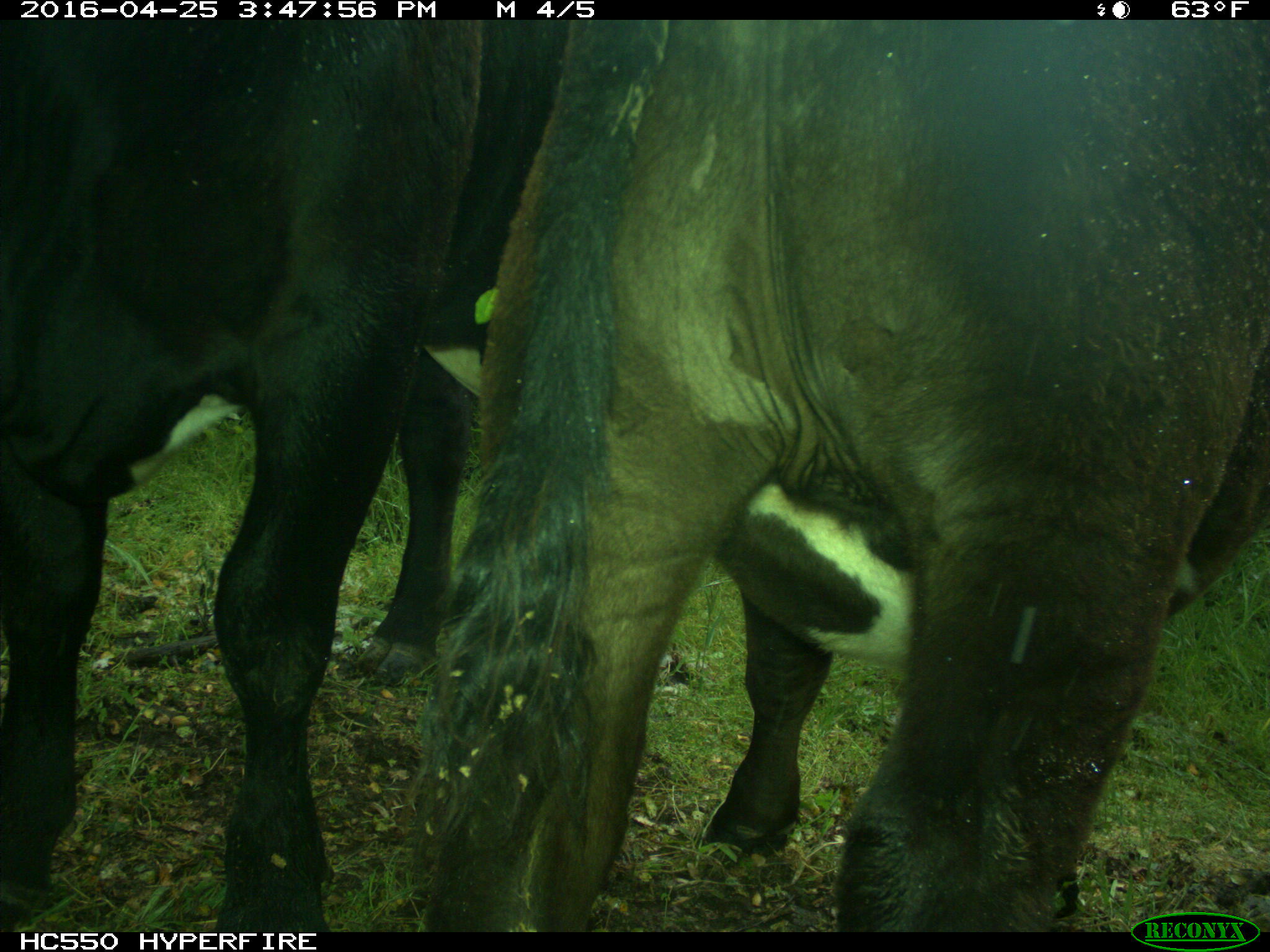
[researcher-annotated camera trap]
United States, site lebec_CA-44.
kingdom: Animalia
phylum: Chordata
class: Mammalia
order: Artiodactyla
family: Bovidae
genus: Bos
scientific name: Bos taurus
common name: domestic cow